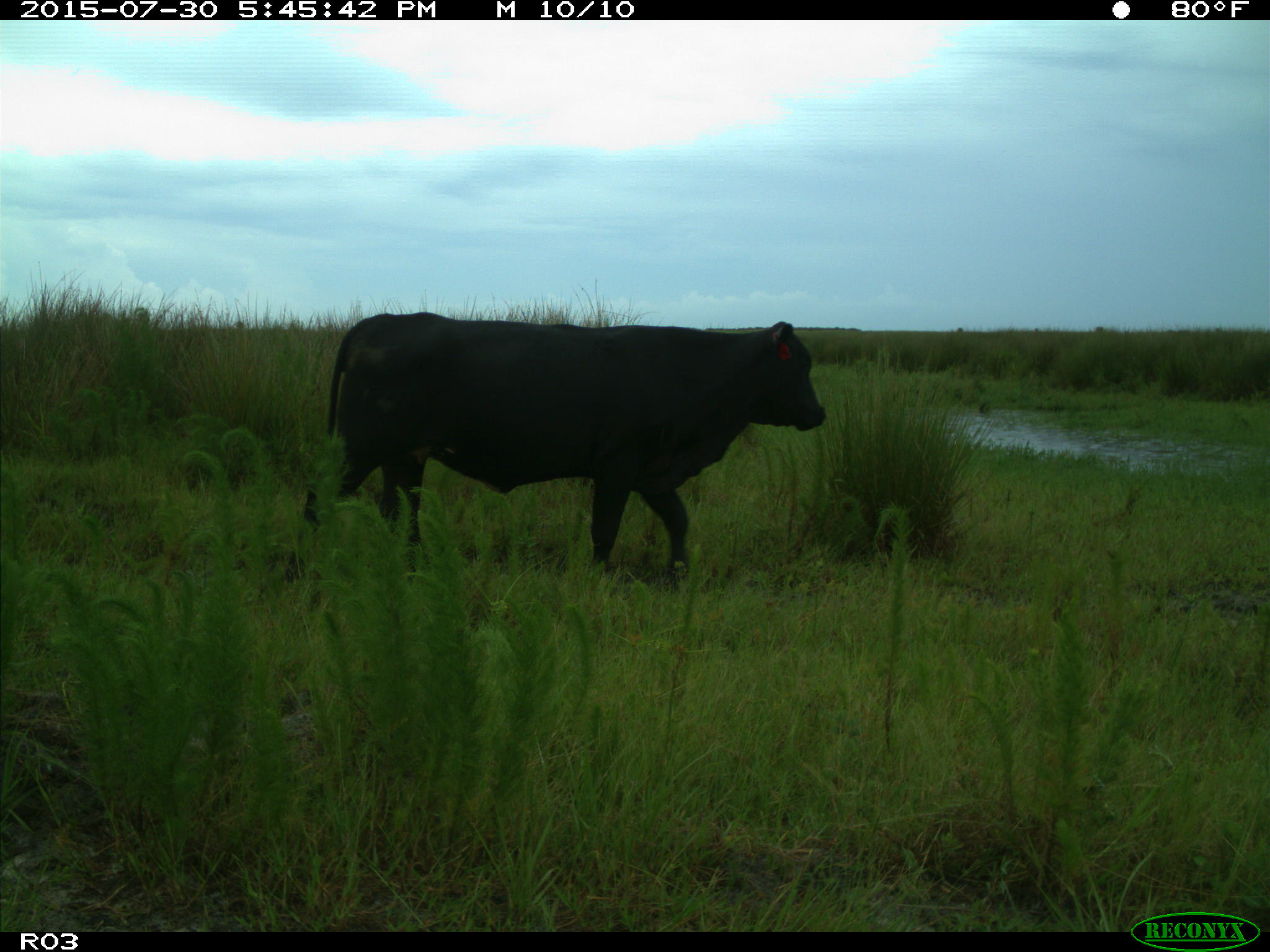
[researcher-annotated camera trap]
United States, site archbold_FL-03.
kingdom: Animalia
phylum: Chordata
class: Mammalia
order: Artiodactyla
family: Bovidae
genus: Bos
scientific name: Bos taurus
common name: domestic cow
Bos taurus (domestic cow).